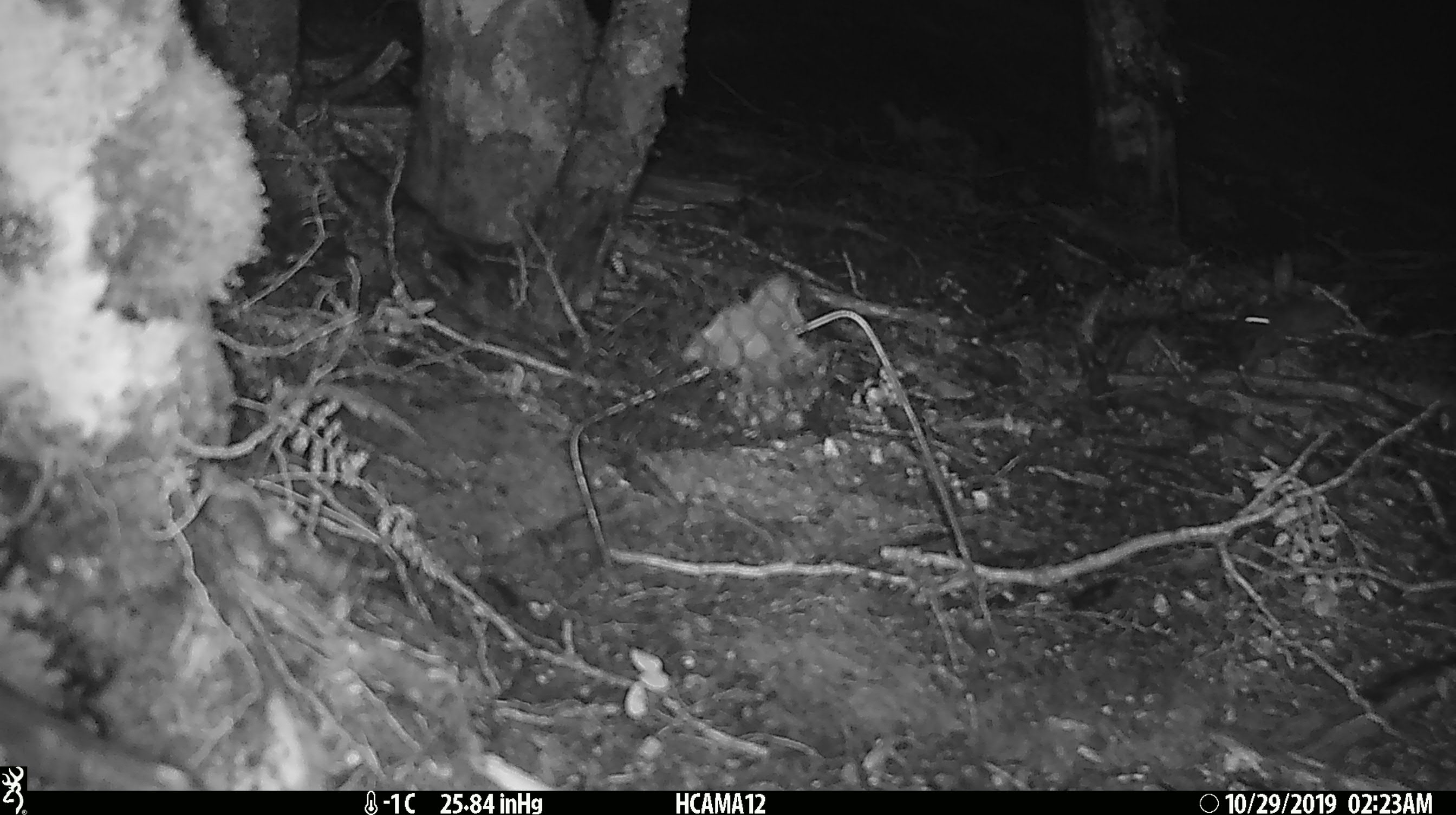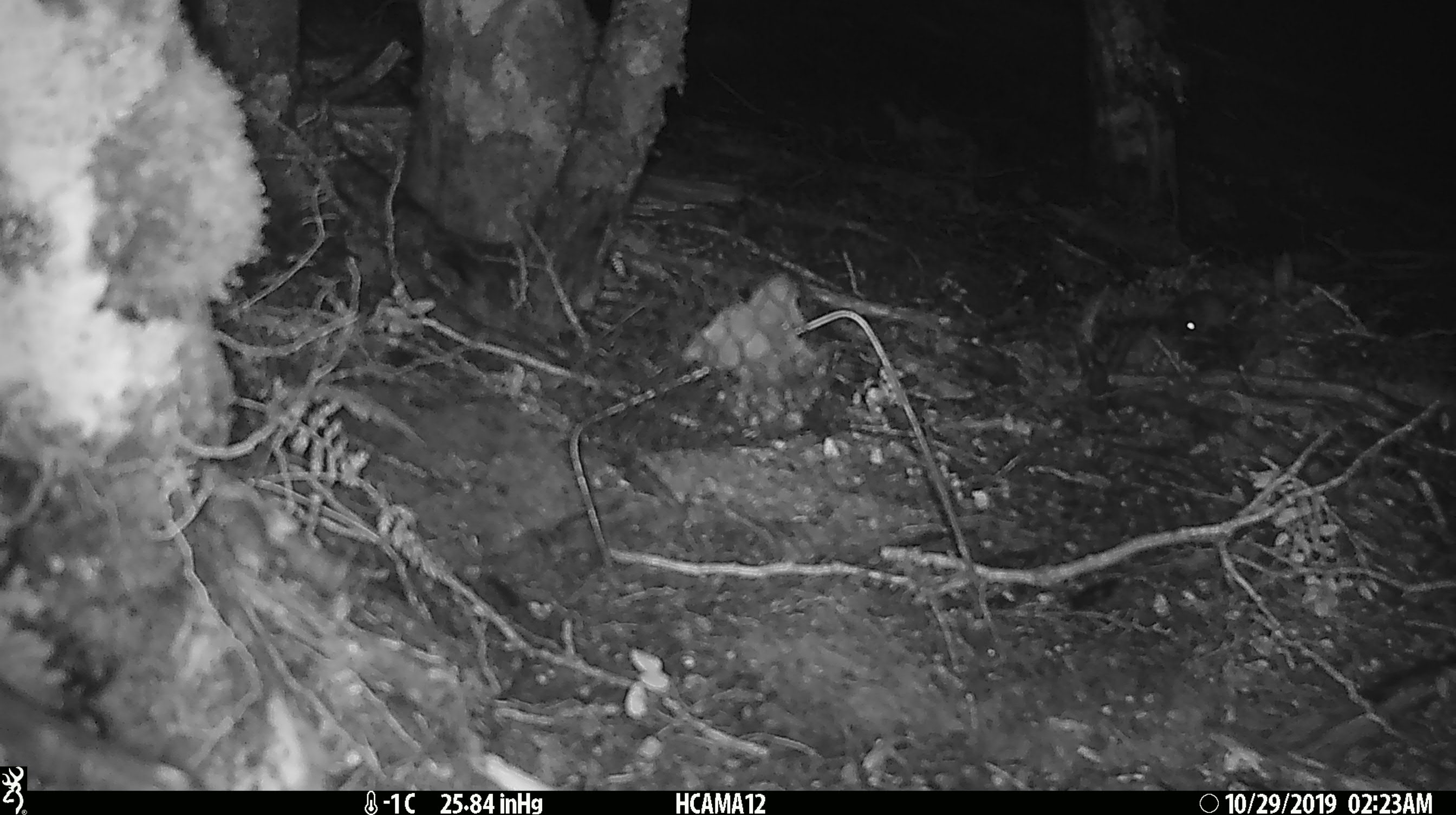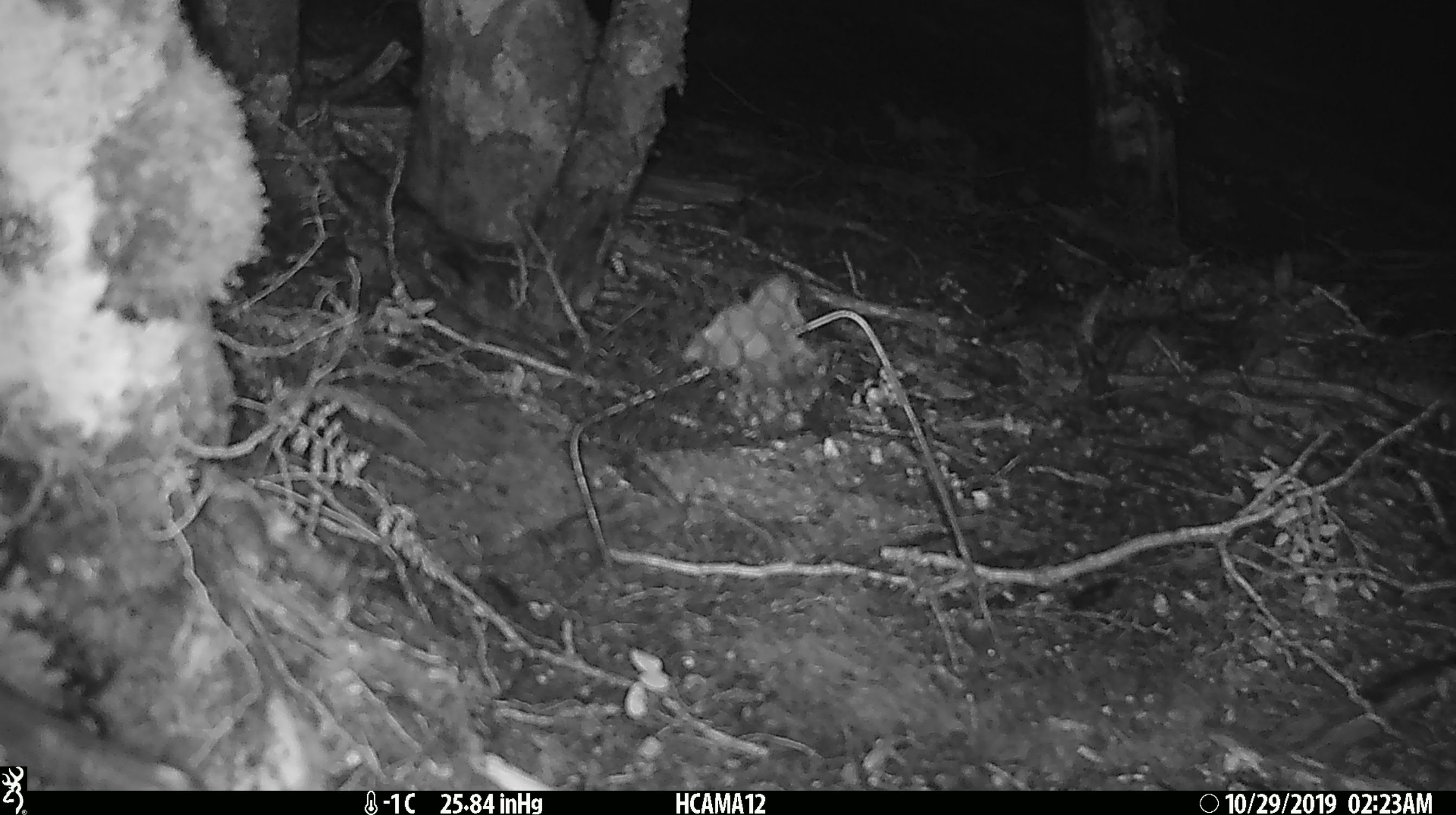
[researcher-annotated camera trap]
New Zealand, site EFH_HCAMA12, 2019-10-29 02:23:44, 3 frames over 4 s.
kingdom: Animalia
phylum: Chordata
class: Mammalia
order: Rodentia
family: Muridae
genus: Mus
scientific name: Mus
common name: mouse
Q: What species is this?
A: Mouse (Mus).